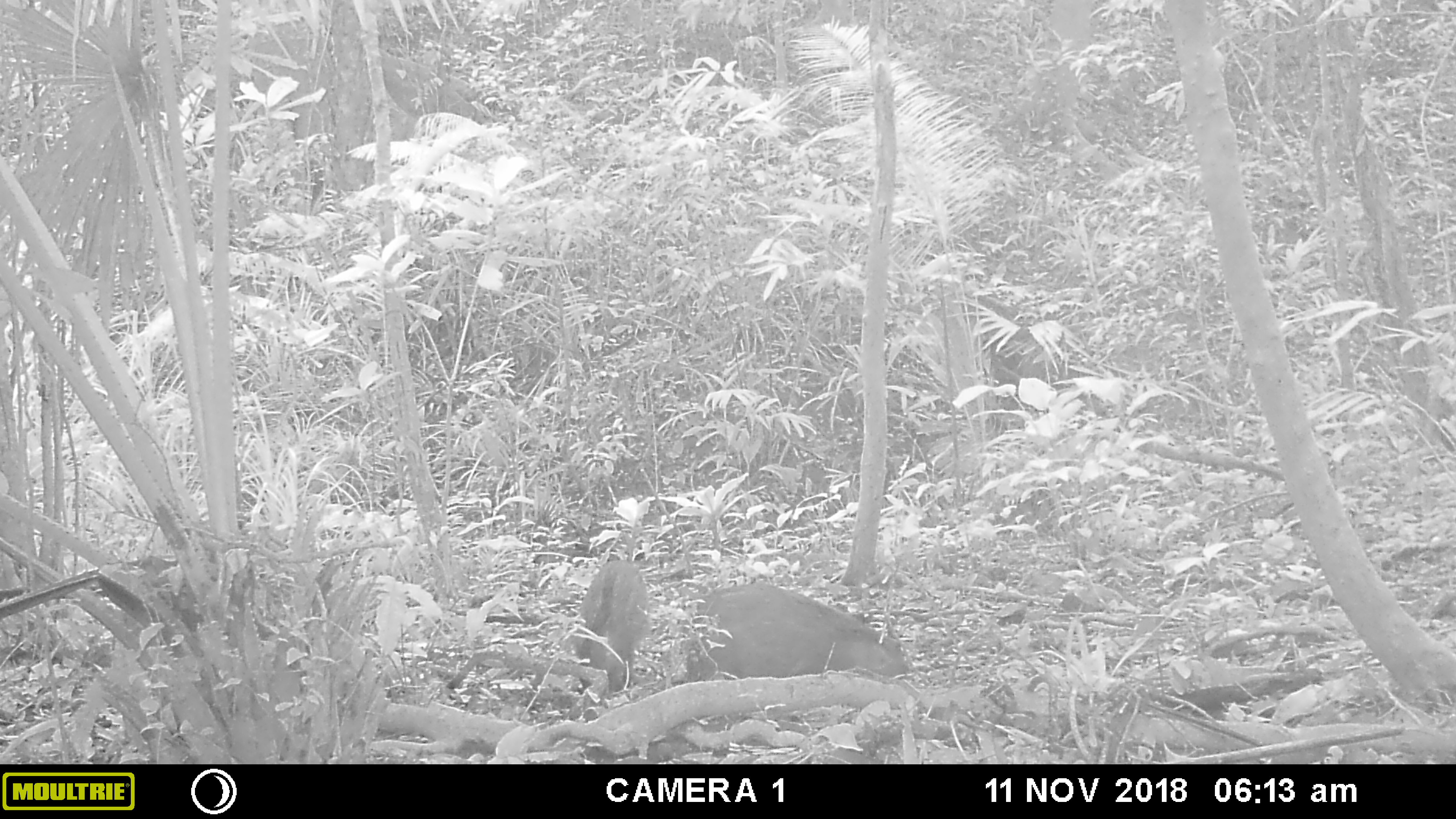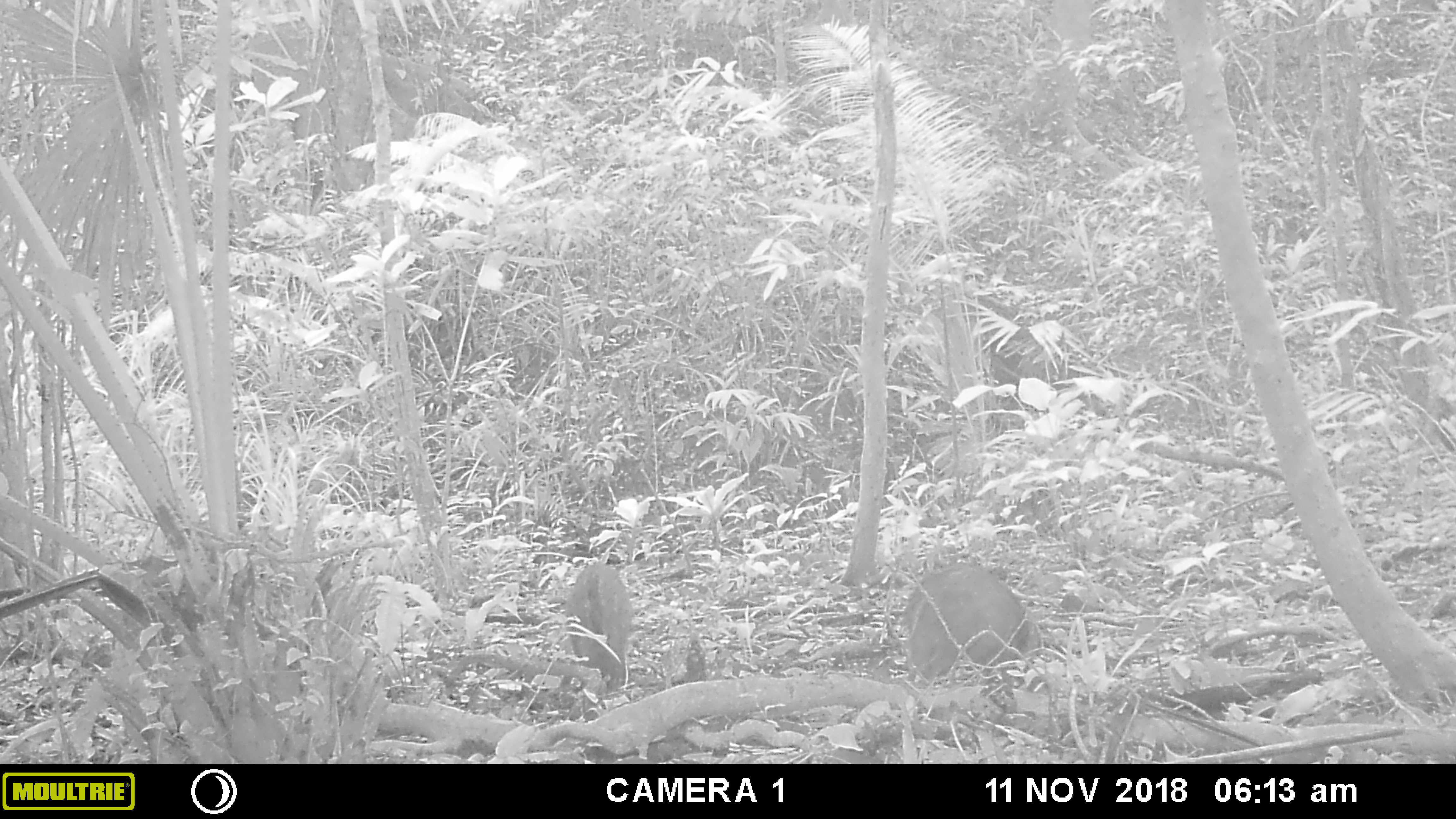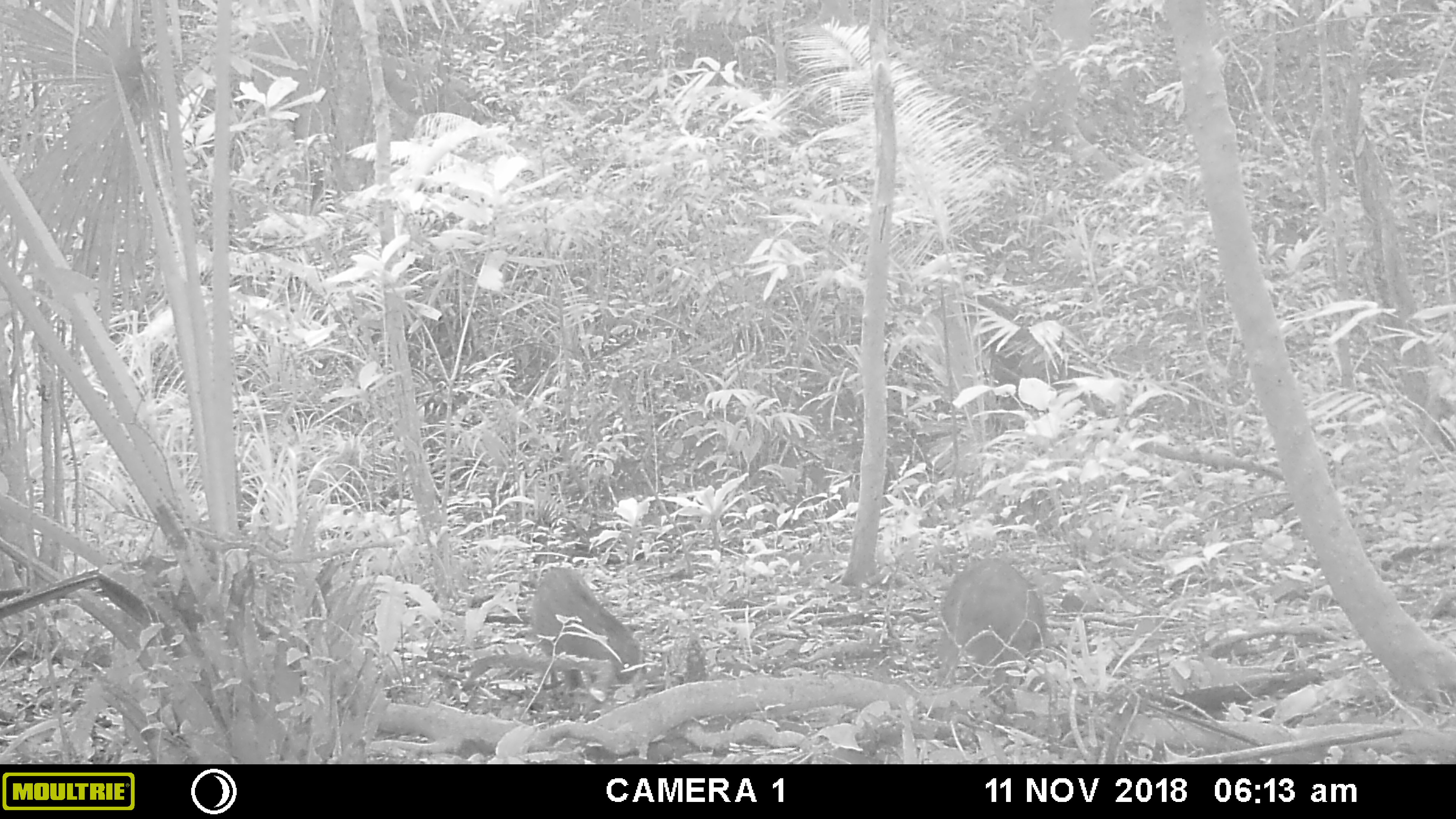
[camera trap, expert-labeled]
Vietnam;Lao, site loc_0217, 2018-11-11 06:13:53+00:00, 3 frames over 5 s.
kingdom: Animalia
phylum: Chordata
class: Mammalia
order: Artiodactyla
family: Suidae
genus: Sus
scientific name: Sus scrofa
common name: eurasian wild pig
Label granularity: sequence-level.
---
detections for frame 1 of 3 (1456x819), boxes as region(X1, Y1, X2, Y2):
eurasian wild pig: region(686, 582, 910, 681); region(574, 557, 649, 699)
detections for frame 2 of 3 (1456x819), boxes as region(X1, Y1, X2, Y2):
eurasian wild pig: region(900, 560, 1040, 714); region(565, 561, 634, 693)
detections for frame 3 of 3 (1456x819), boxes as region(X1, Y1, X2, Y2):
eurasian wild pig: region(935, 558, 1047, 690); region(530, 567, 641, 696)